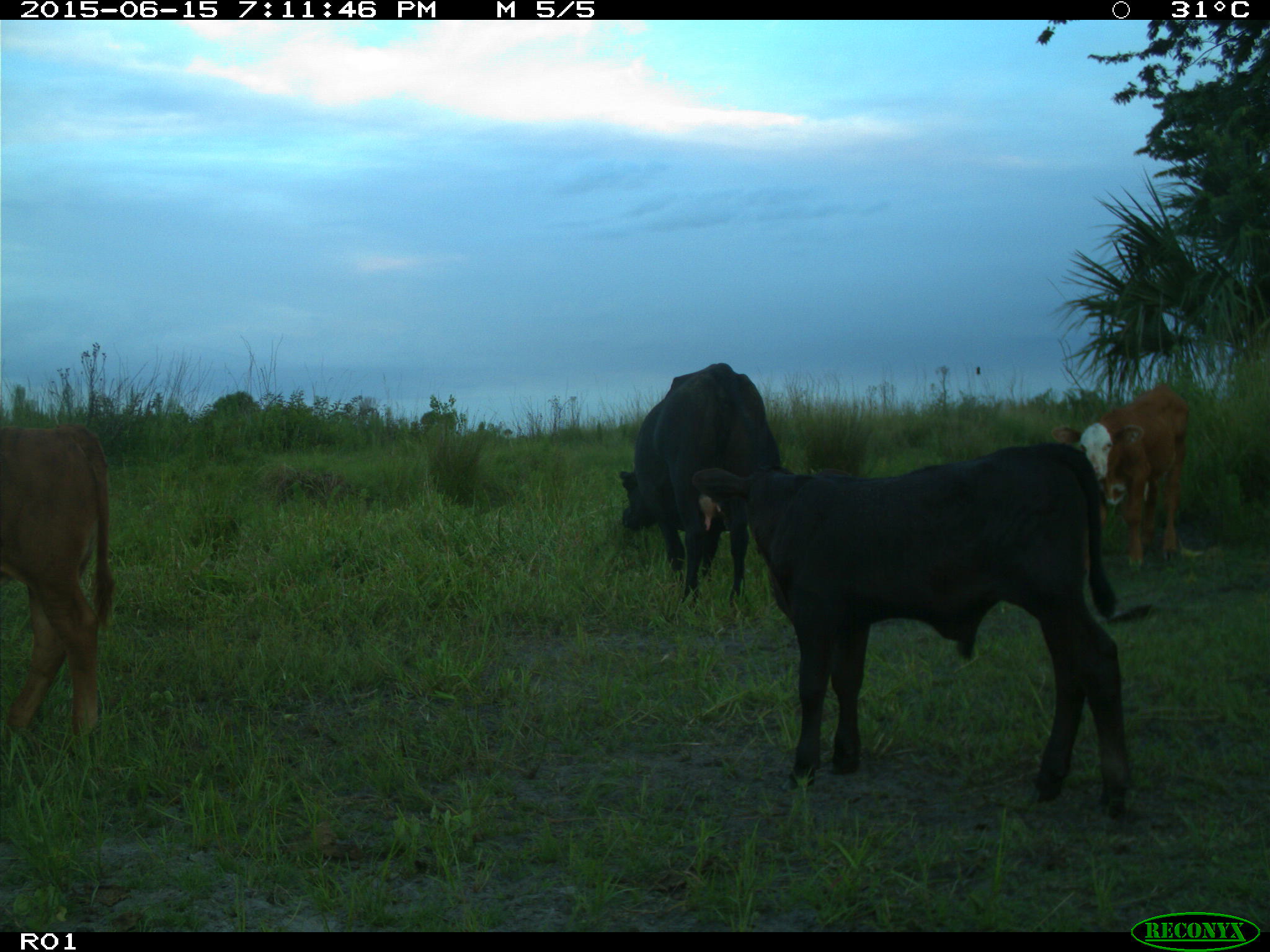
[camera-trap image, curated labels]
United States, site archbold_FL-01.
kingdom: Animalia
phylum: Chordata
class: Mammalia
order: Artiodactyla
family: Bovidae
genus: Bos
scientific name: Bos taurus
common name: domestic cow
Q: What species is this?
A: Bos taurus (domestic cow).